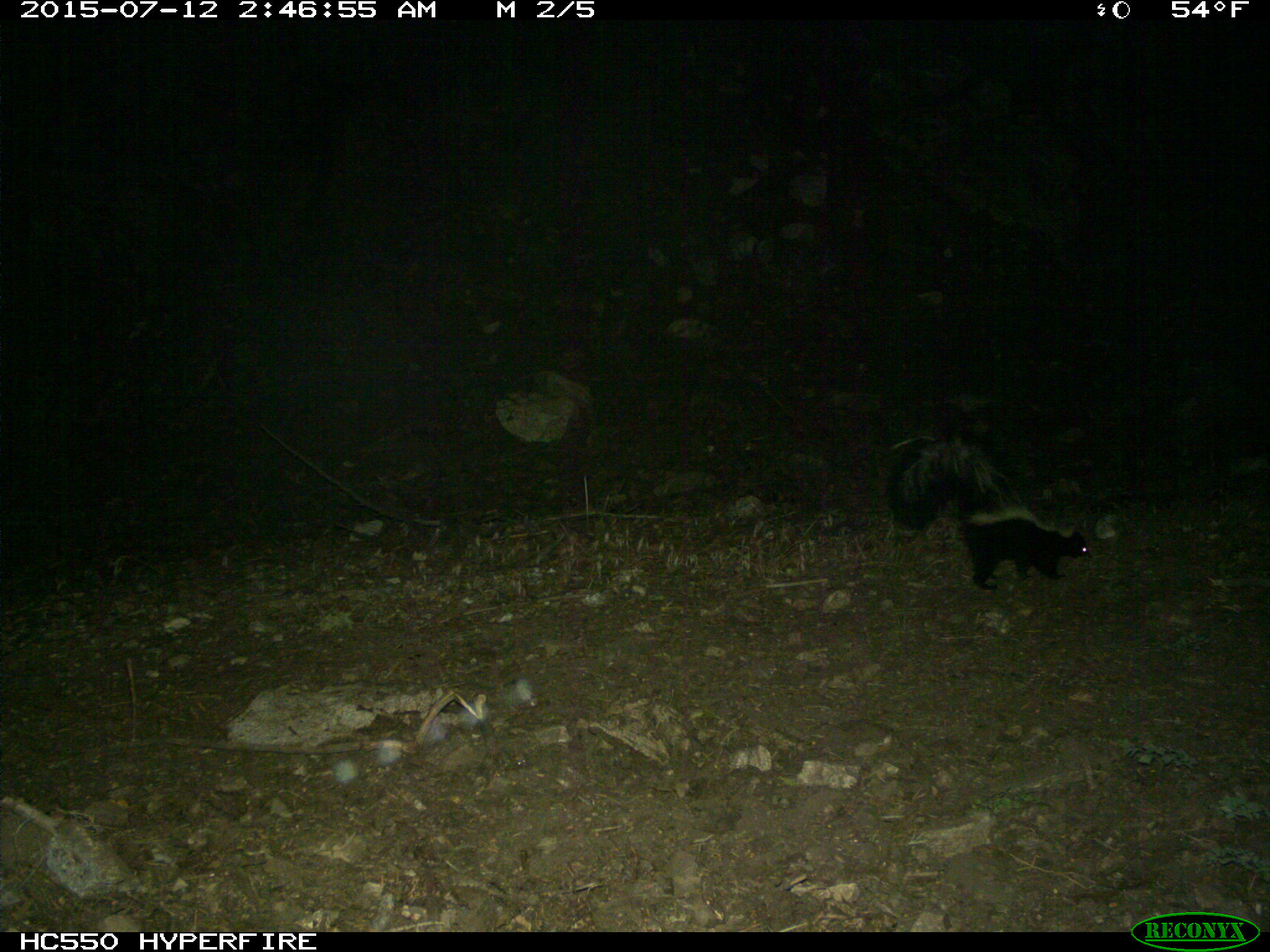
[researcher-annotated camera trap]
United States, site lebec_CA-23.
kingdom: Animalia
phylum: Chordata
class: Mammalia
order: Carnivora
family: Mephitidae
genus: Mephitis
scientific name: Mephitis mephitis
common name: striped skunk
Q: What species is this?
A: Mephitis mephitis (striped skunk).